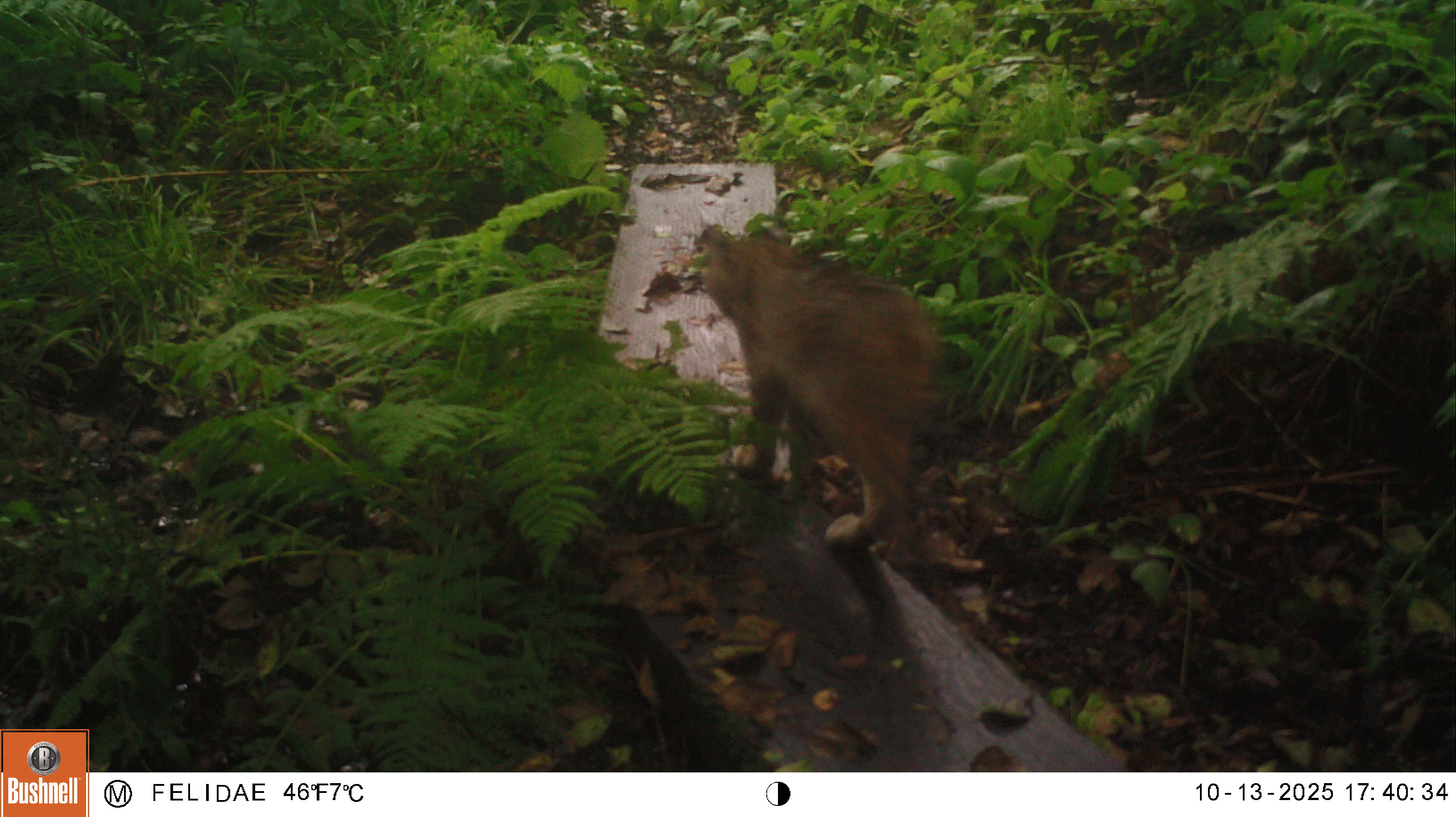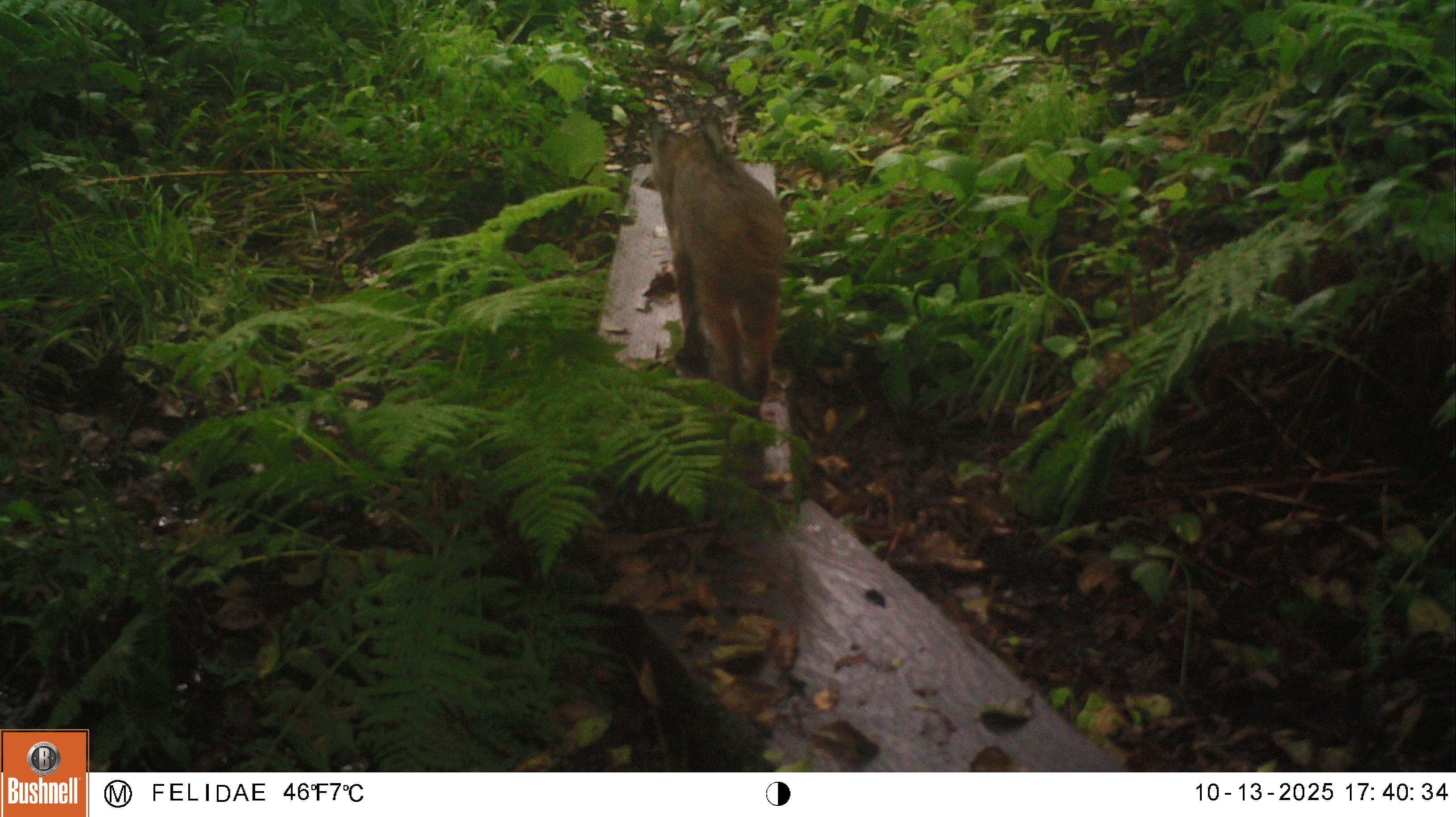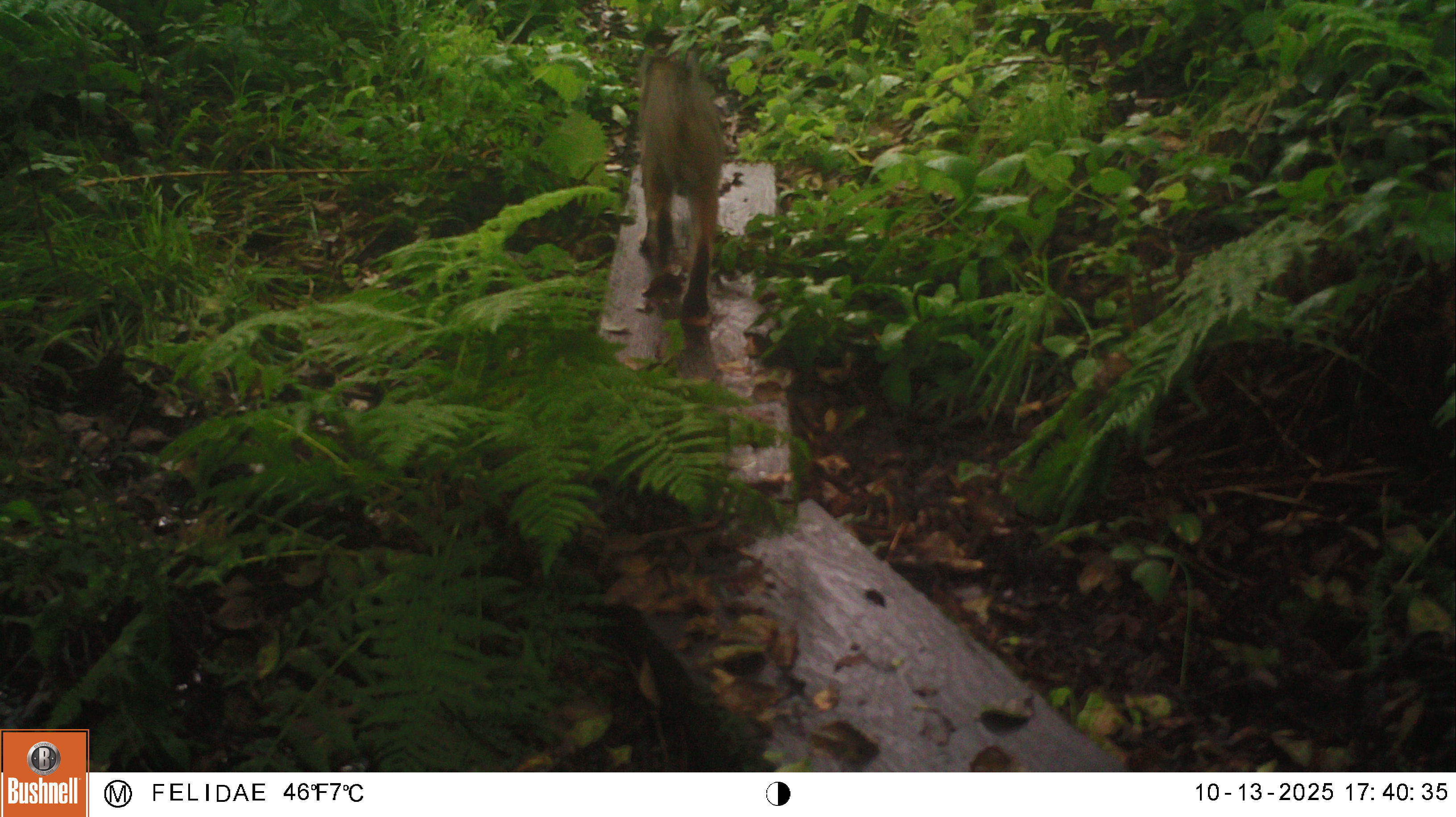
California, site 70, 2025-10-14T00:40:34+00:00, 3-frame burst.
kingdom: Animalia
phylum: Chordata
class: Mammalia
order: Carnivora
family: Felidae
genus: Lynx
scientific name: Lynx rufus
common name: bobcat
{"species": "bobcat (Lynx rufus)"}